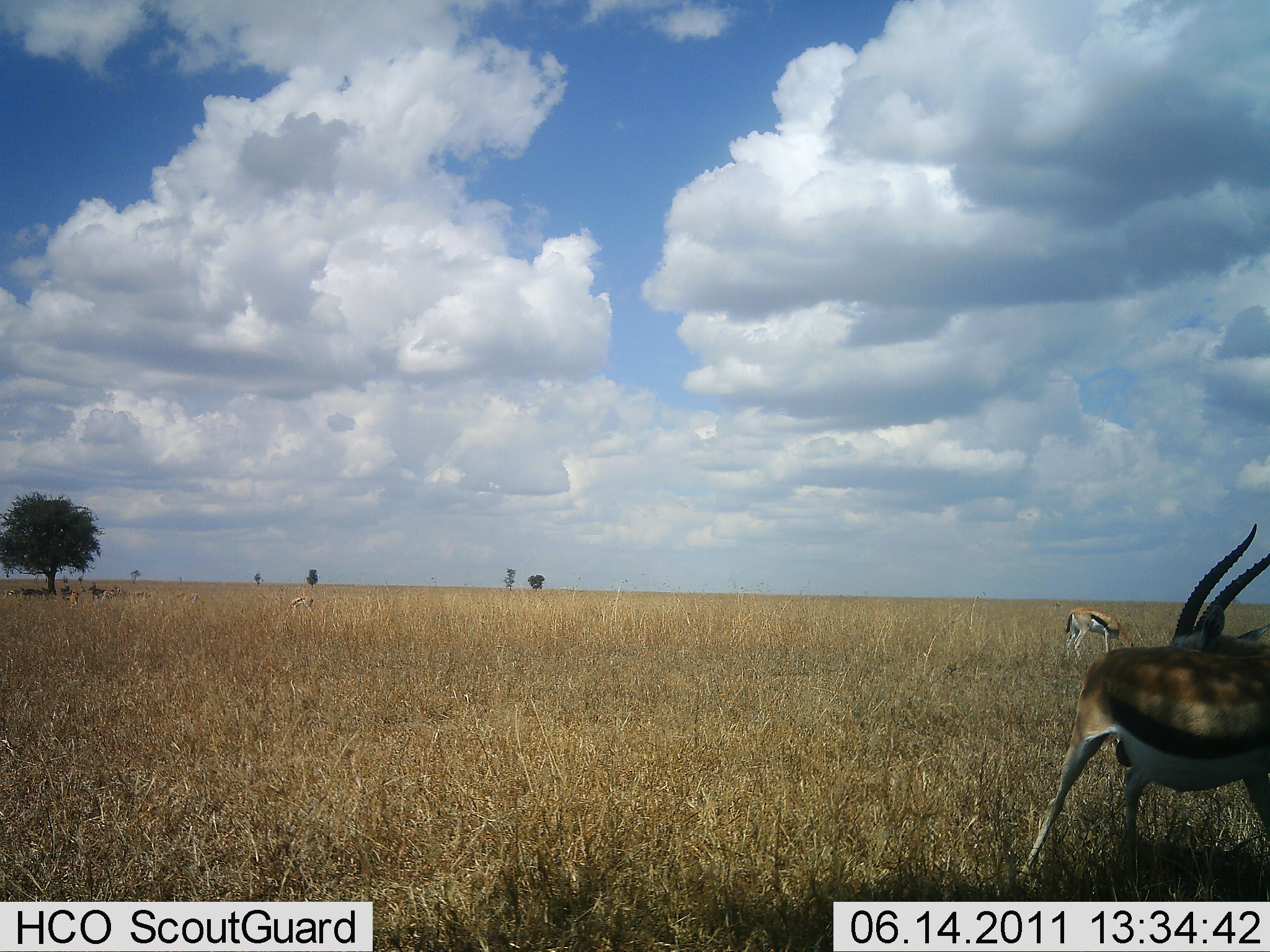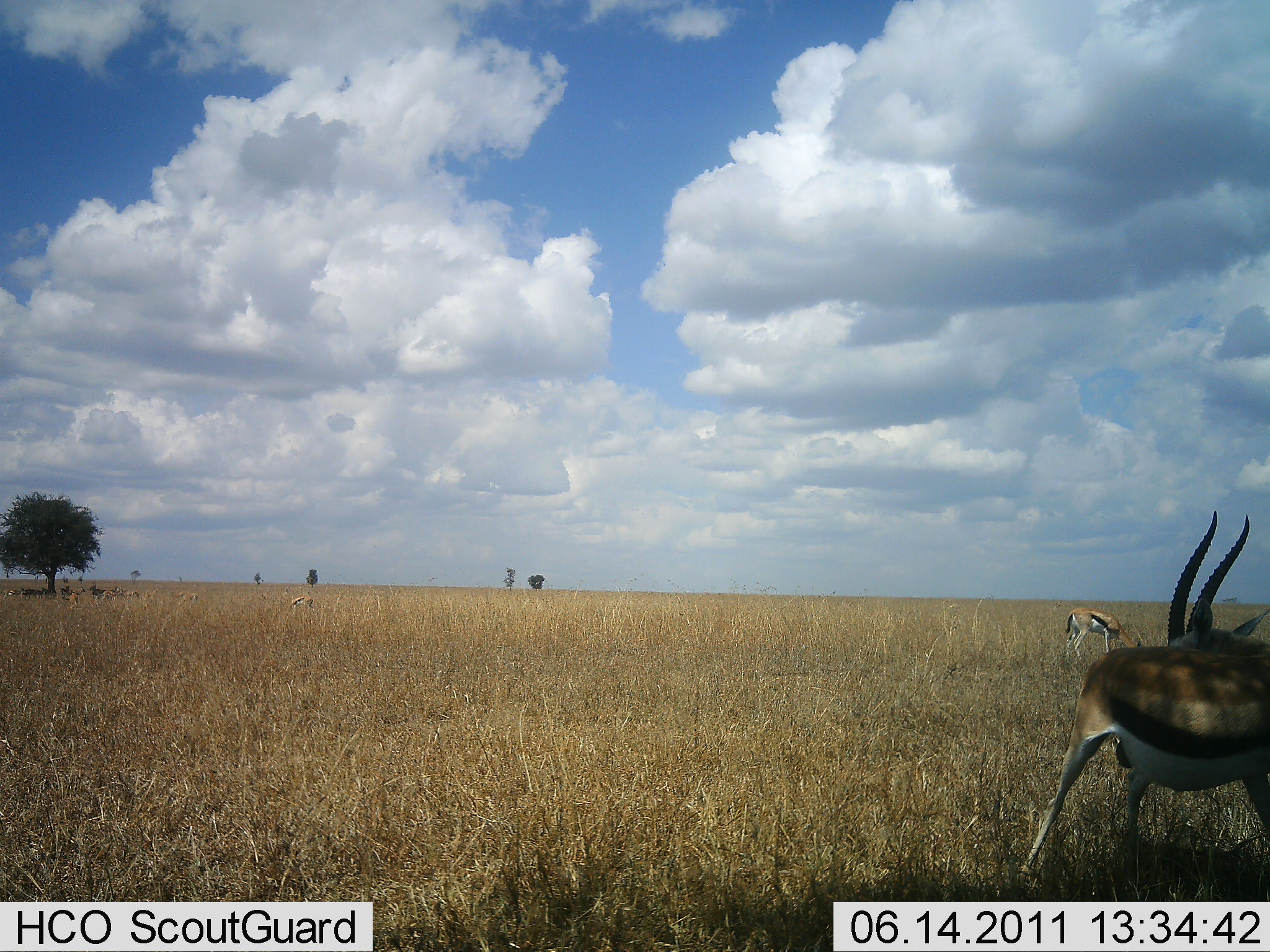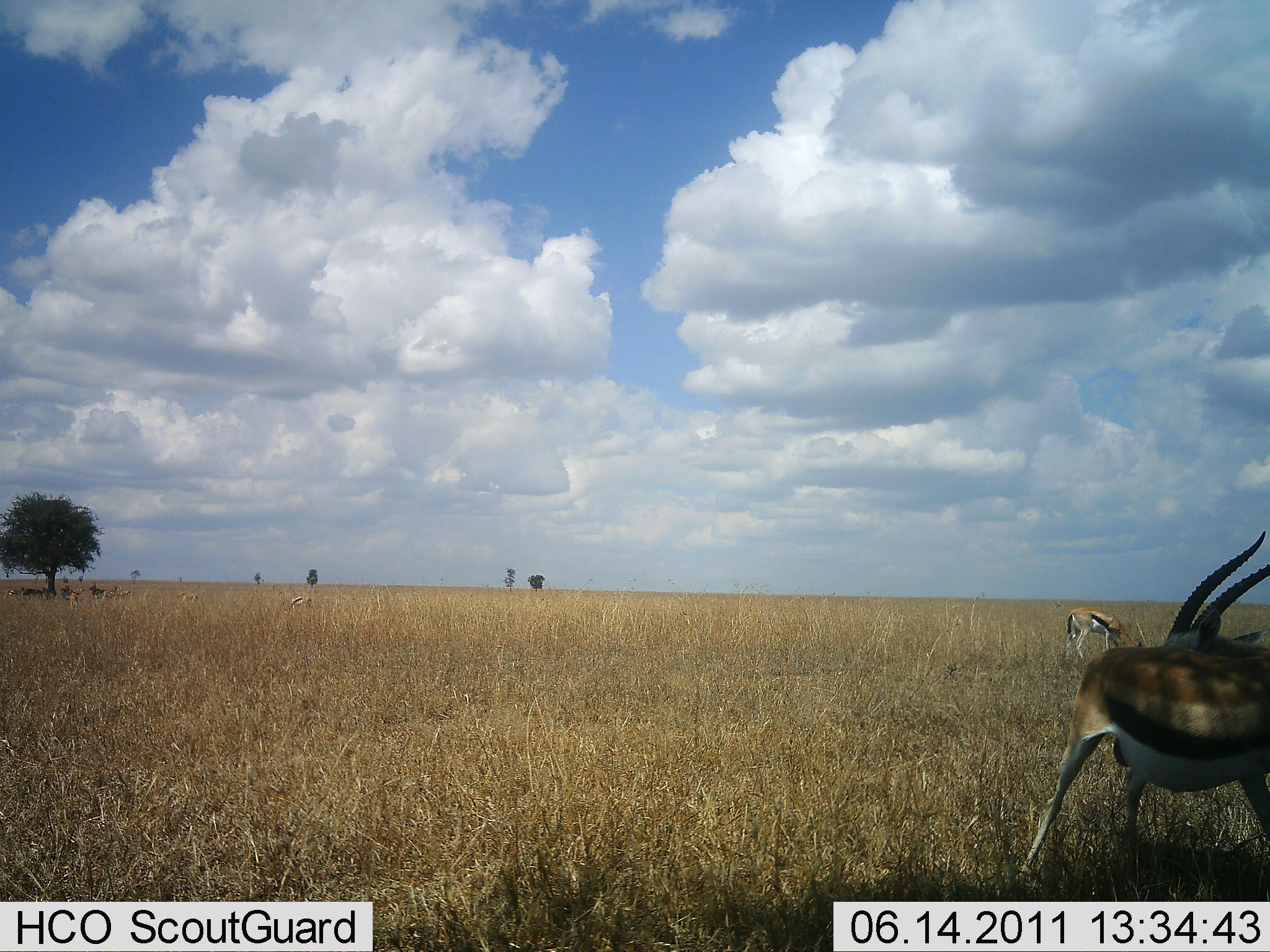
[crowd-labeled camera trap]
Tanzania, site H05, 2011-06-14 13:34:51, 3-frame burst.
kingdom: Animalia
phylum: Chordata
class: Mammalia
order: Artiodactyla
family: Bovidae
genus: Eudorcas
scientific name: Eudorcas thomsonii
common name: thomson's gazelle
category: gazellethomsons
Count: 3.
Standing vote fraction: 67%.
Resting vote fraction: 8%.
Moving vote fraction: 0%.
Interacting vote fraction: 17%.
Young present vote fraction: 0%.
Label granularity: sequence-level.